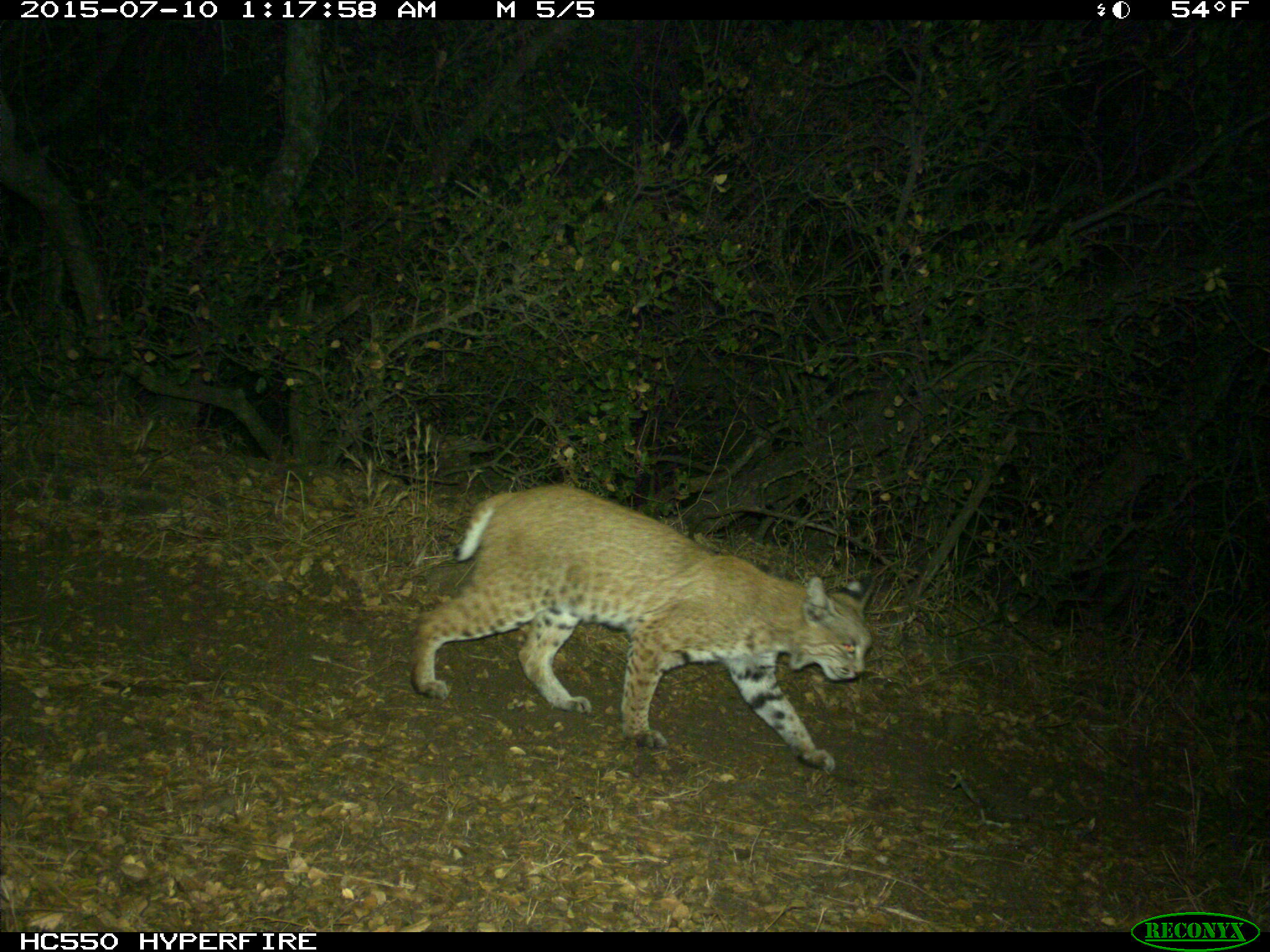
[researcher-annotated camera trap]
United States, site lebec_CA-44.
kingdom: Animalia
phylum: Chordata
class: Mammalia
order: Carnivora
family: Felidae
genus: Lynx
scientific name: Lynx rufus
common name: bobcat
Lynx rufus (bobcat).